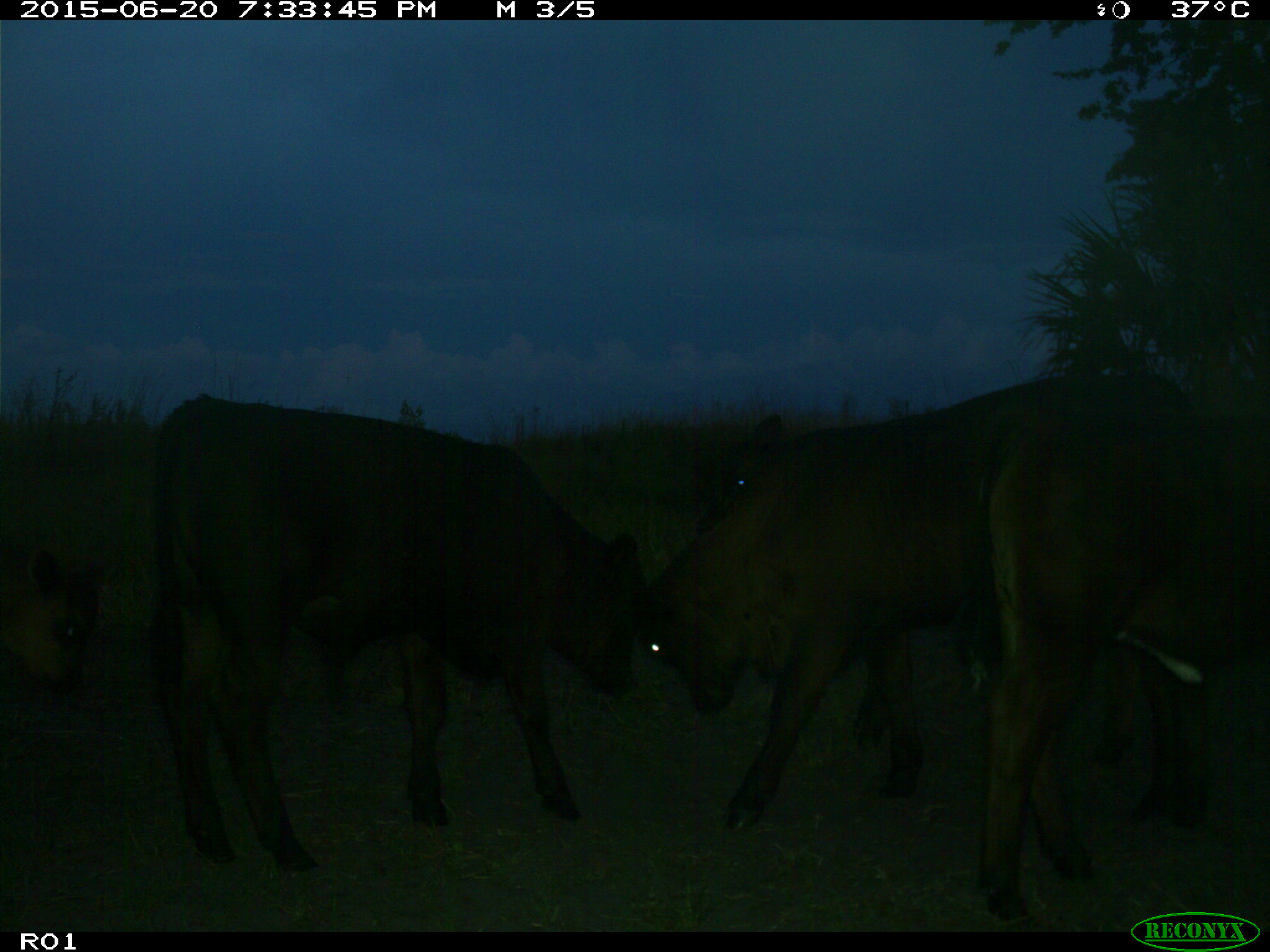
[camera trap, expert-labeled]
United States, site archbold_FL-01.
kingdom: Animalia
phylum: Chordata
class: Mammalia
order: Artiodactyla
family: Bovidae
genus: Bos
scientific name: Bos taurus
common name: domestic cow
Bos taurus (domestic cow).